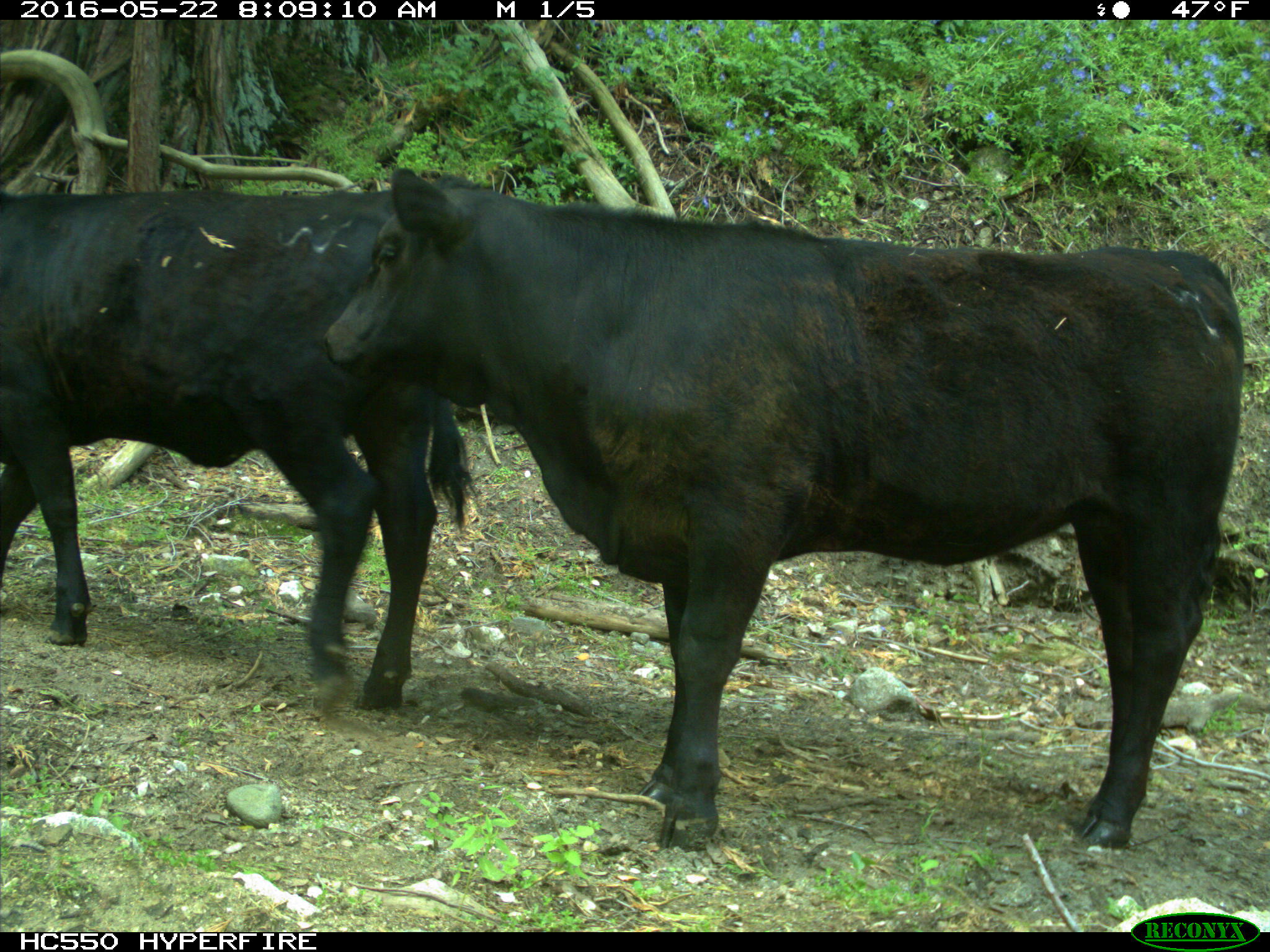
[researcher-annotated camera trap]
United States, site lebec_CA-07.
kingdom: Animalia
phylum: Chordata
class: Mammalia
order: Artiodactyla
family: Bovidae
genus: Bos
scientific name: Bos taurus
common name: domestic cow